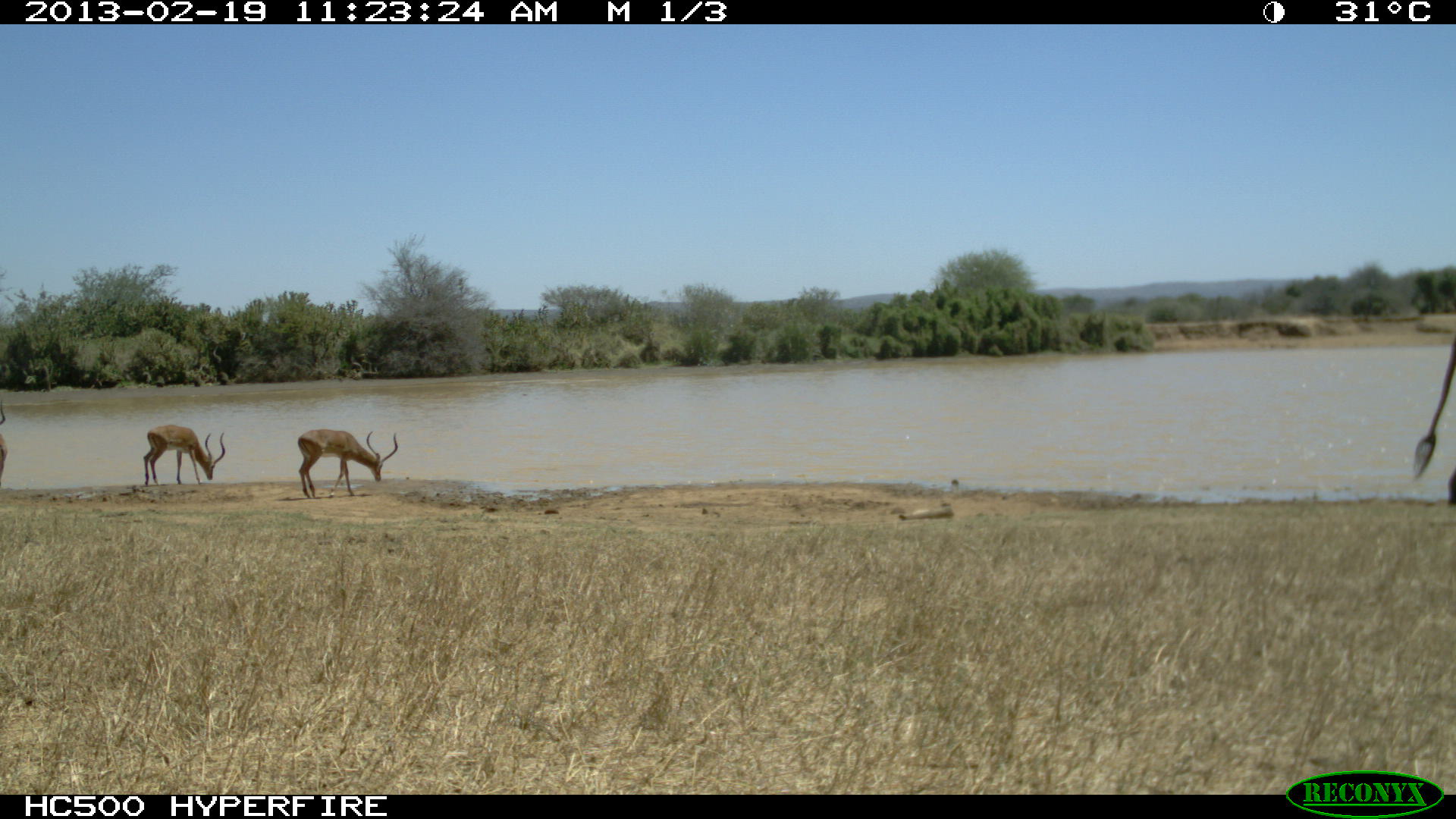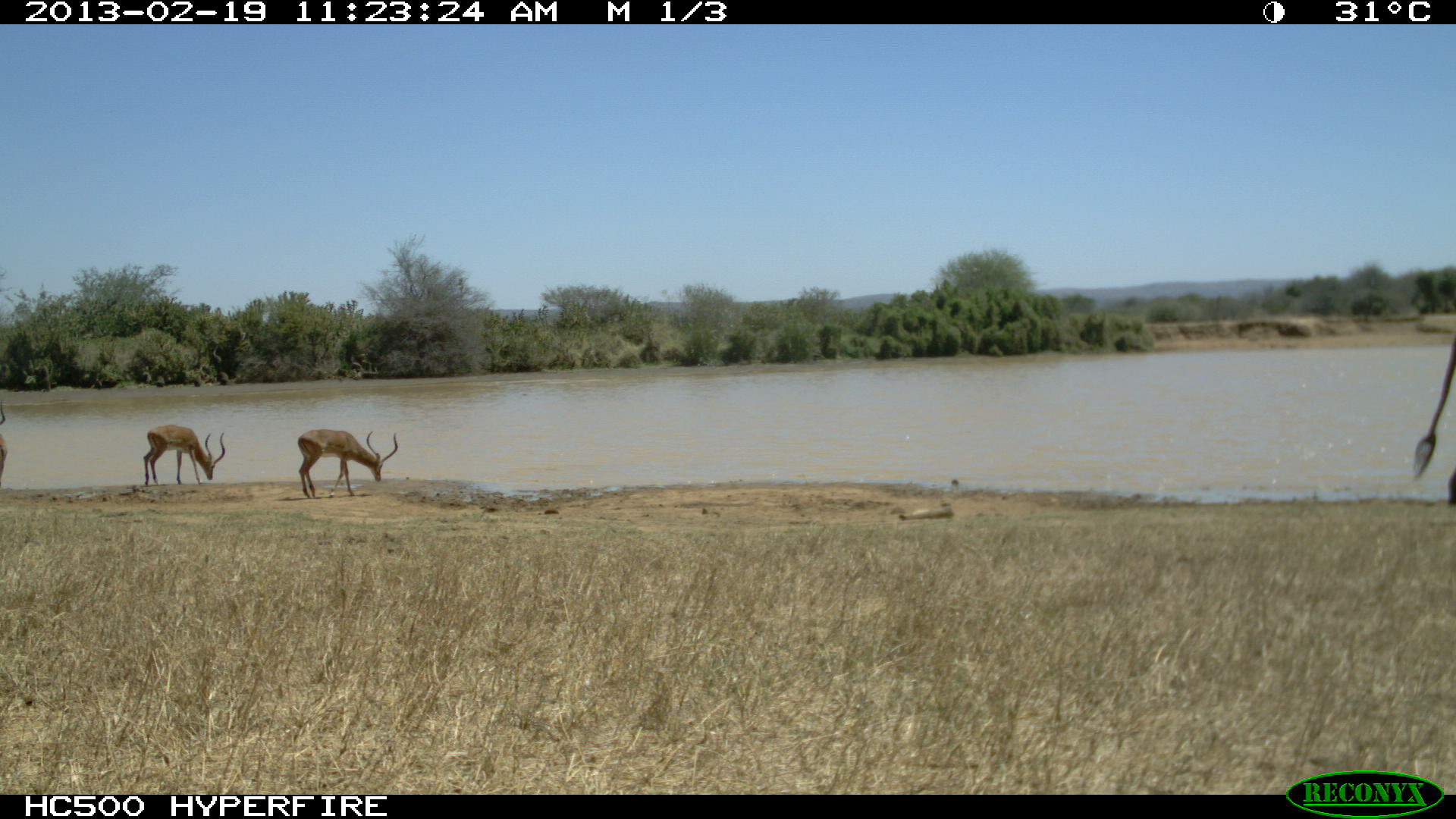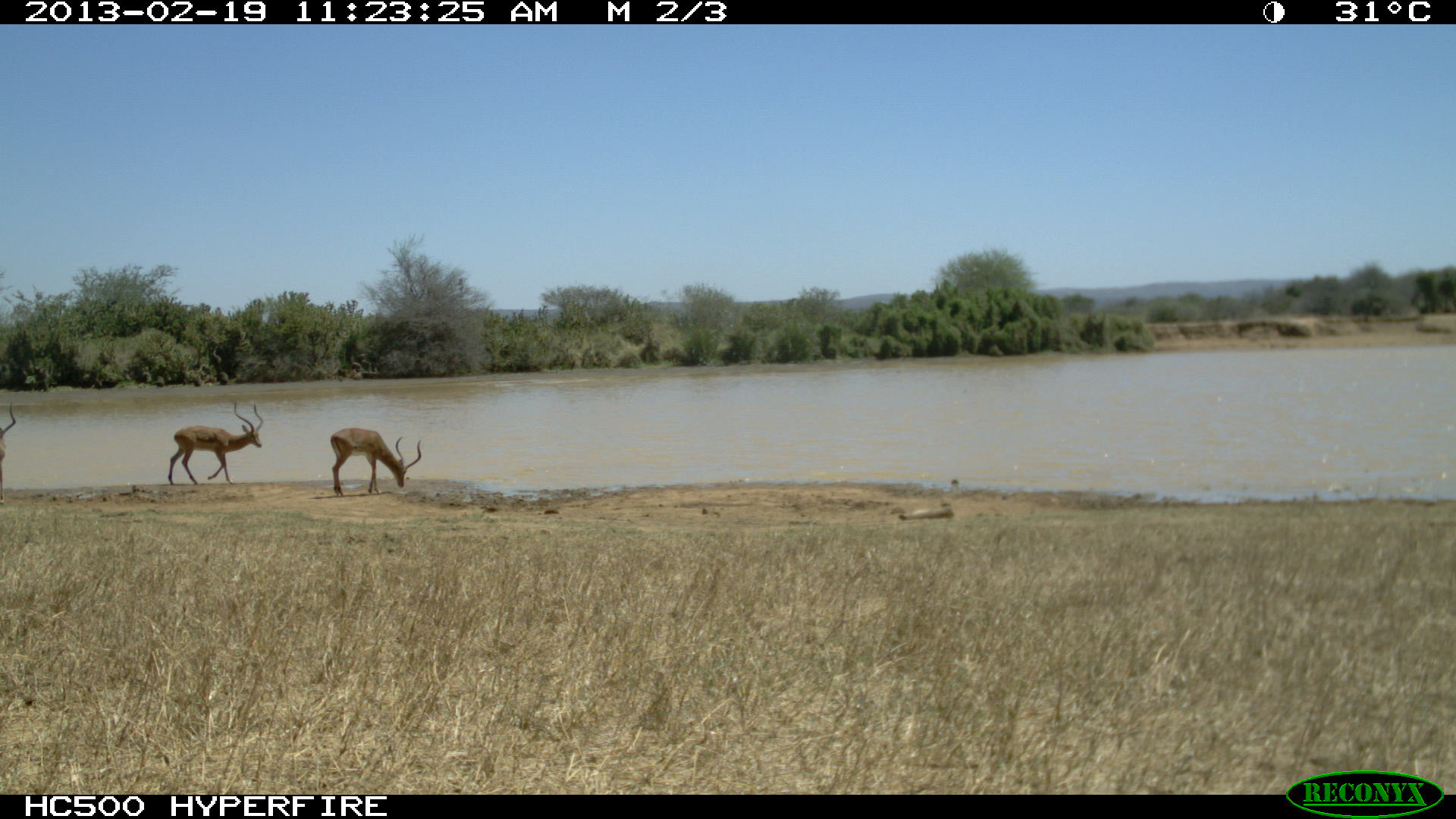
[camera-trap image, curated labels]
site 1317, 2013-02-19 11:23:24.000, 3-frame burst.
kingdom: Animalia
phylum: Chordata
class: Mammalia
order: Proboscidea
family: Elephantidae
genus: Loxodonta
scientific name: Loxodonta africana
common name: african bush elephant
Loxodonta africana (african bush elephant), count 1.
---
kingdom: Animalia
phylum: Chordata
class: Mammalia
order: Artiodactyla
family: Bovidae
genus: Aepyceros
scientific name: Aepyceros melampus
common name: impala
Aepyceros melampus (impala), count 3.